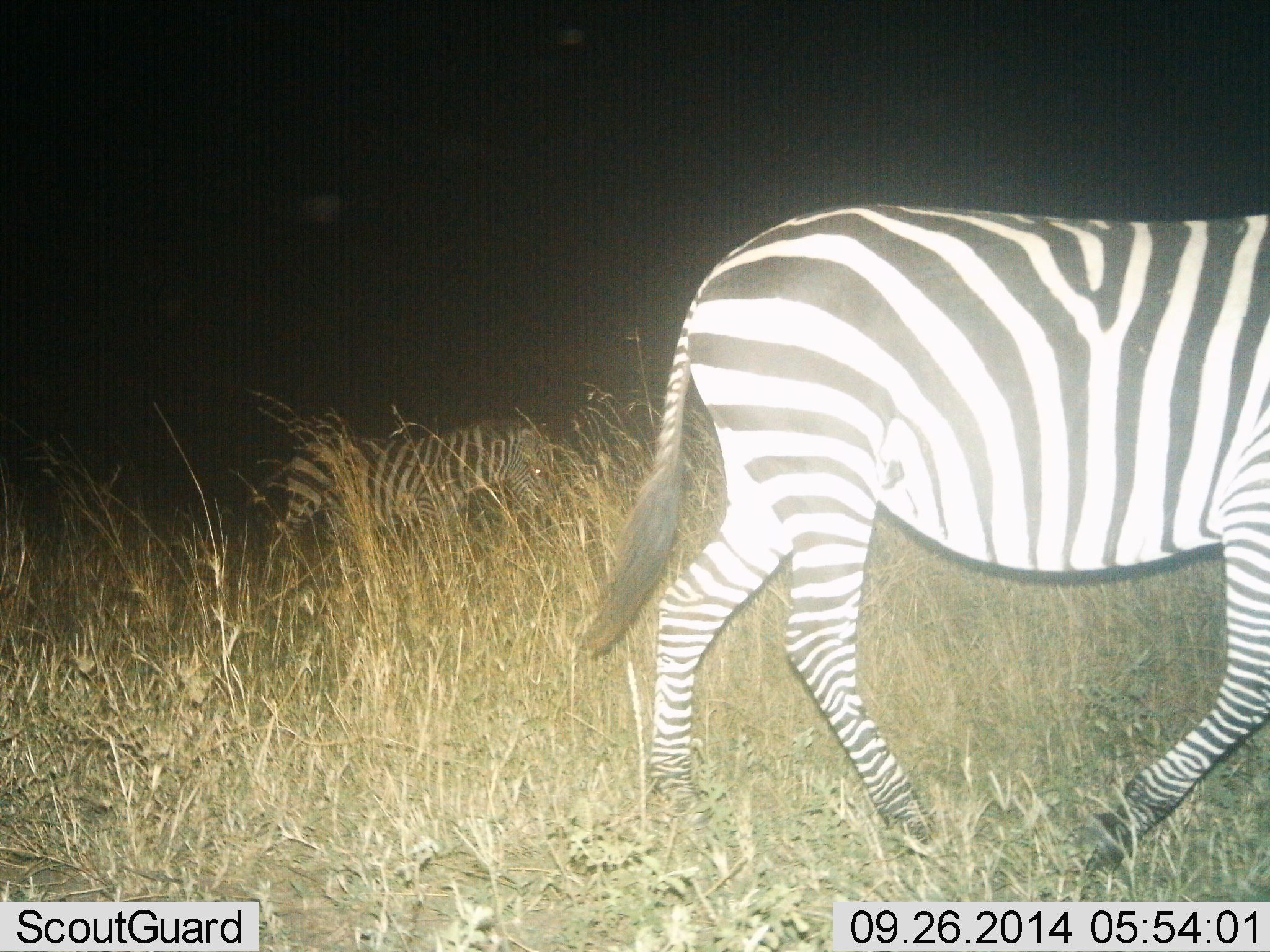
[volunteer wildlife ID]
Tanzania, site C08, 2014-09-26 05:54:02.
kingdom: Animalia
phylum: Chordata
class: Mammalia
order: Perissodactyla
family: Equidae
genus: Equus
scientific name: Equus quagga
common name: plains zebra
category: zebra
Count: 2.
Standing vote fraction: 10%.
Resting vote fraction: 0%.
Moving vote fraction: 100%.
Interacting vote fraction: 0%.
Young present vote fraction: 20%.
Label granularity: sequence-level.